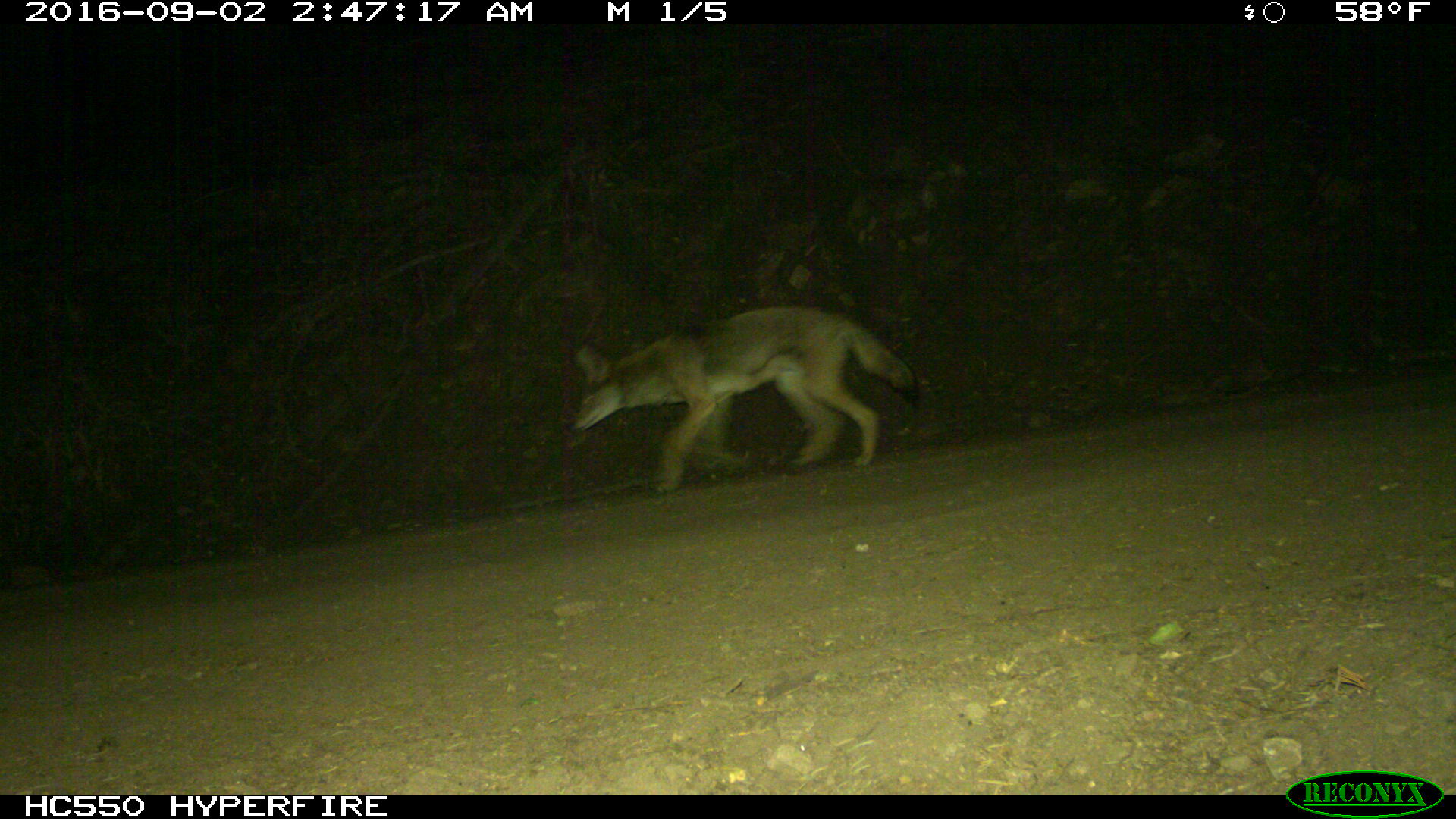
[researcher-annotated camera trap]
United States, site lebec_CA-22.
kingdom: Animalia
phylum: Chordata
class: Mammalia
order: Carnivora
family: Canidae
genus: Canis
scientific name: Canis latrans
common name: coyote